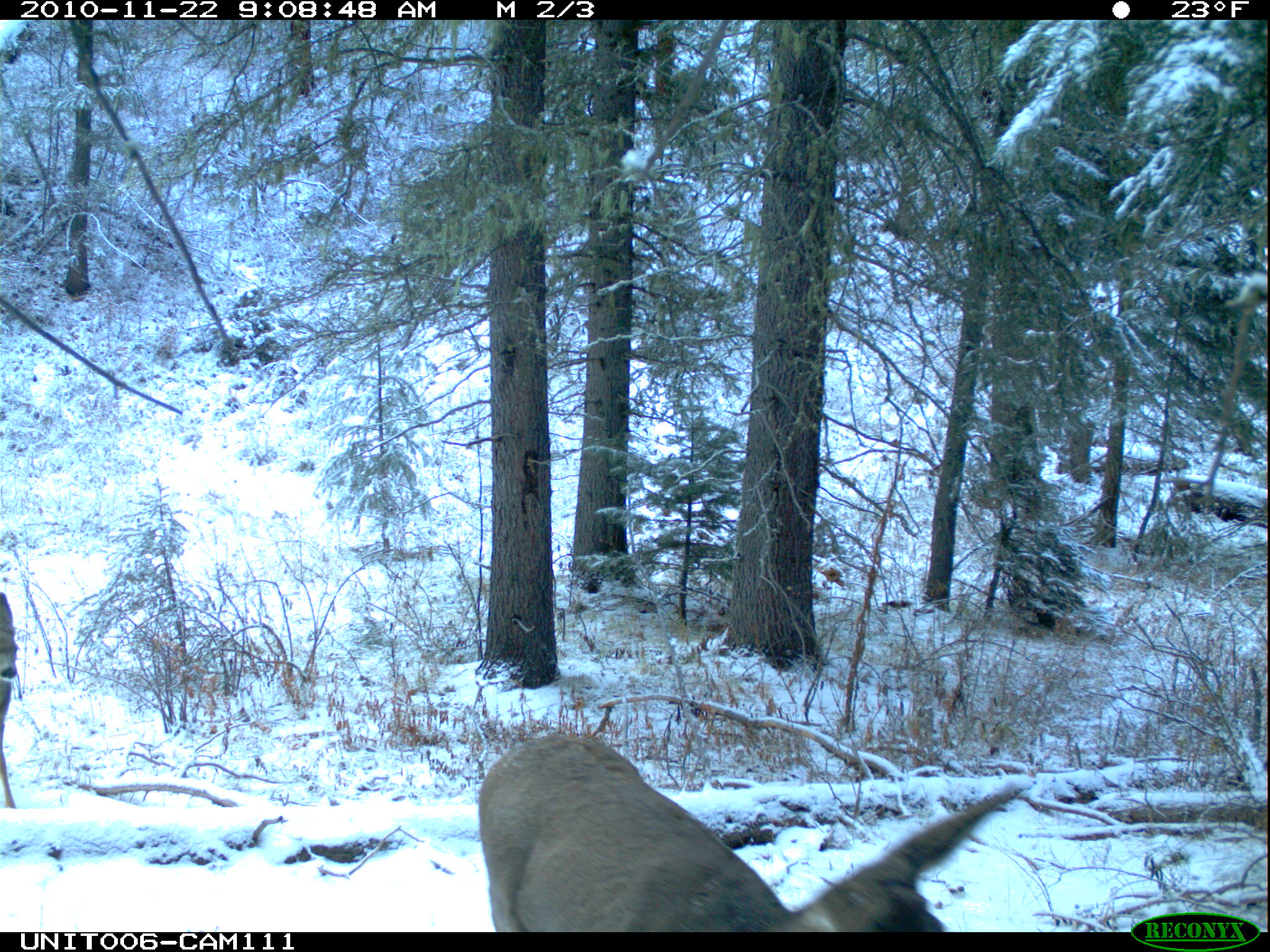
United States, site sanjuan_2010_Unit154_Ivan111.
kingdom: Animalia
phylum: Chordata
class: Mammalia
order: Artiodactyla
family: Cervidae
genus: Odocoileus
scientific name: Odocoileus hemionus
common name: mule deer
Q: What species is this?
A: Odocoileus hemionus (mule deer).